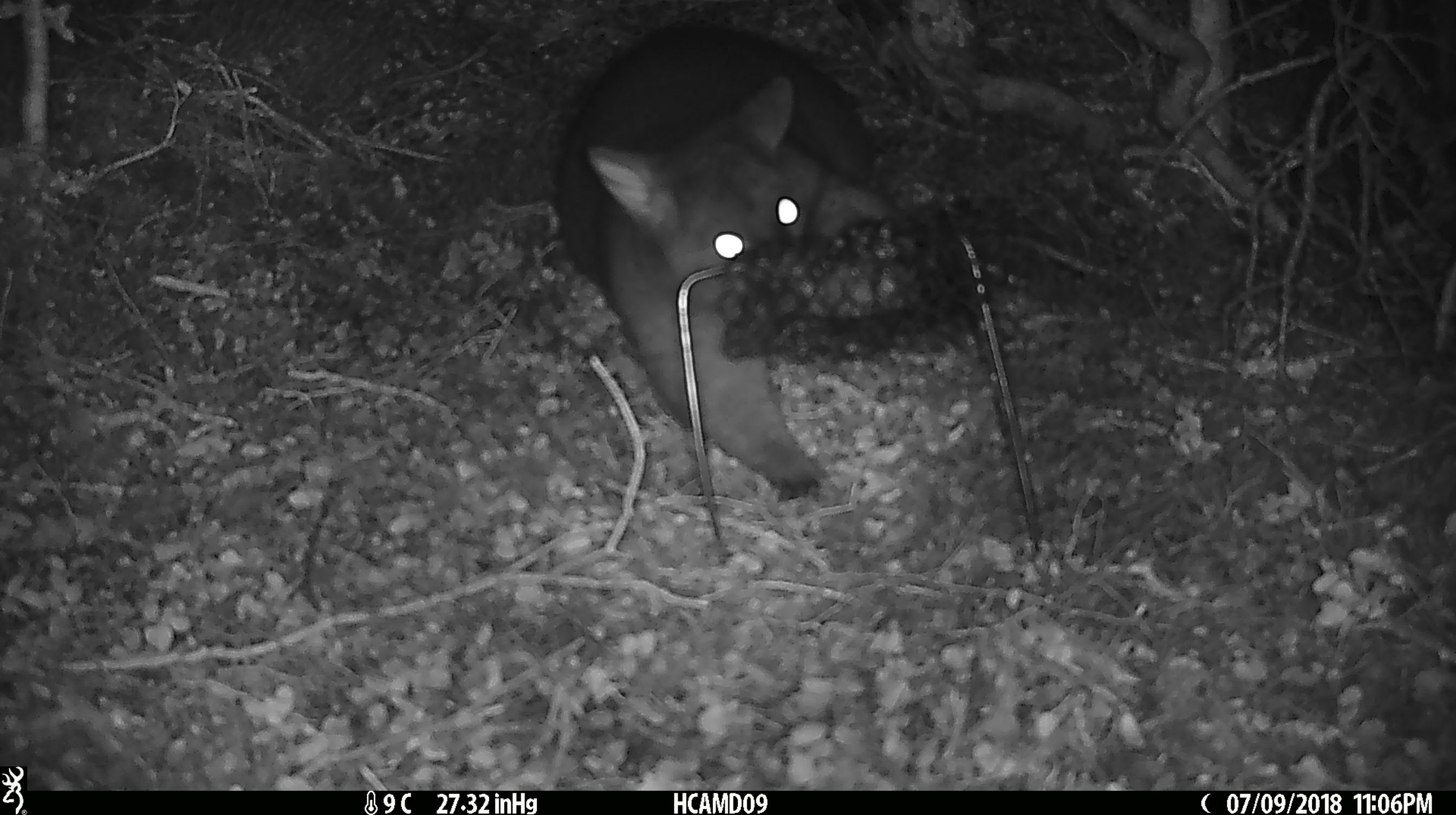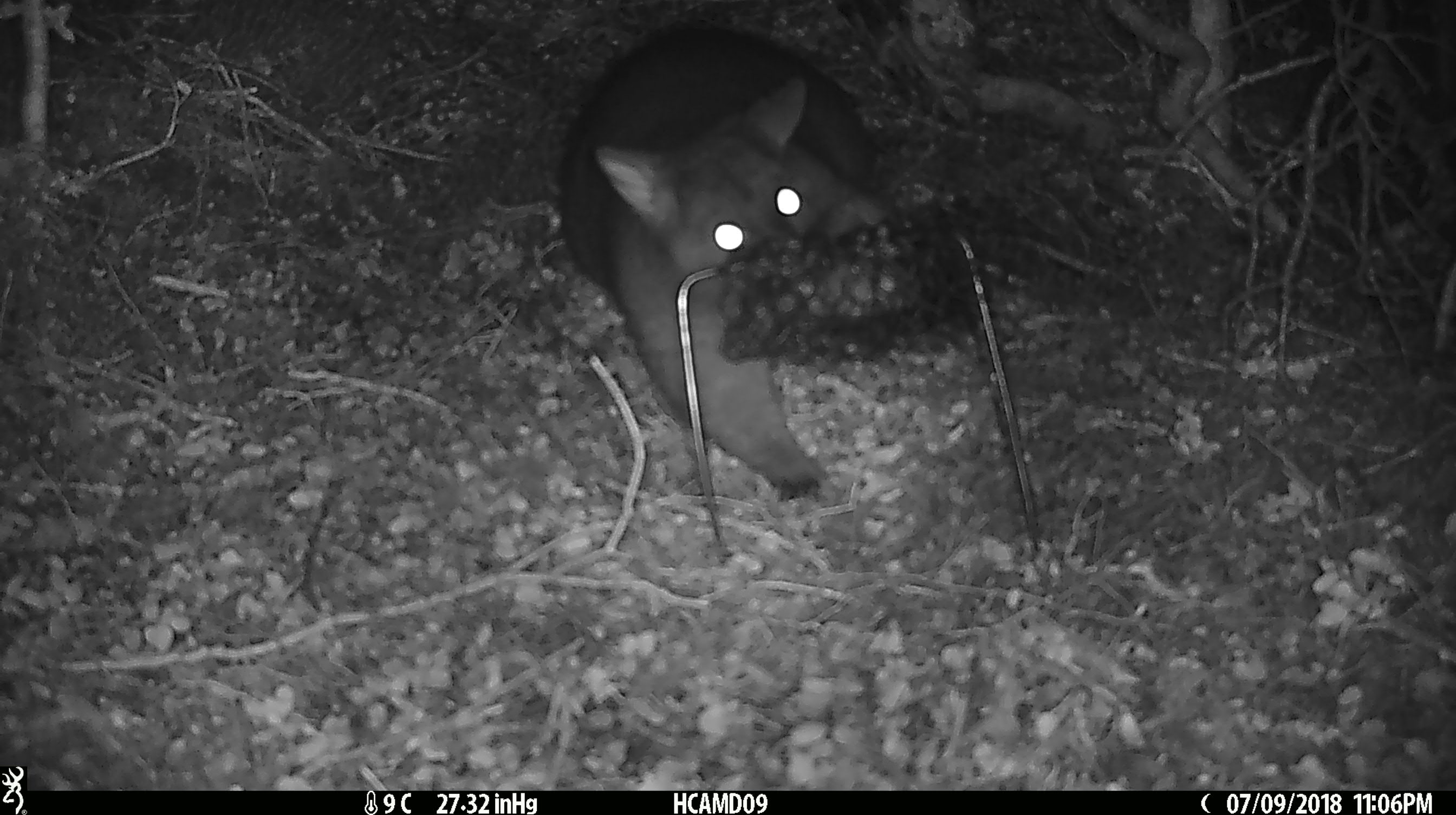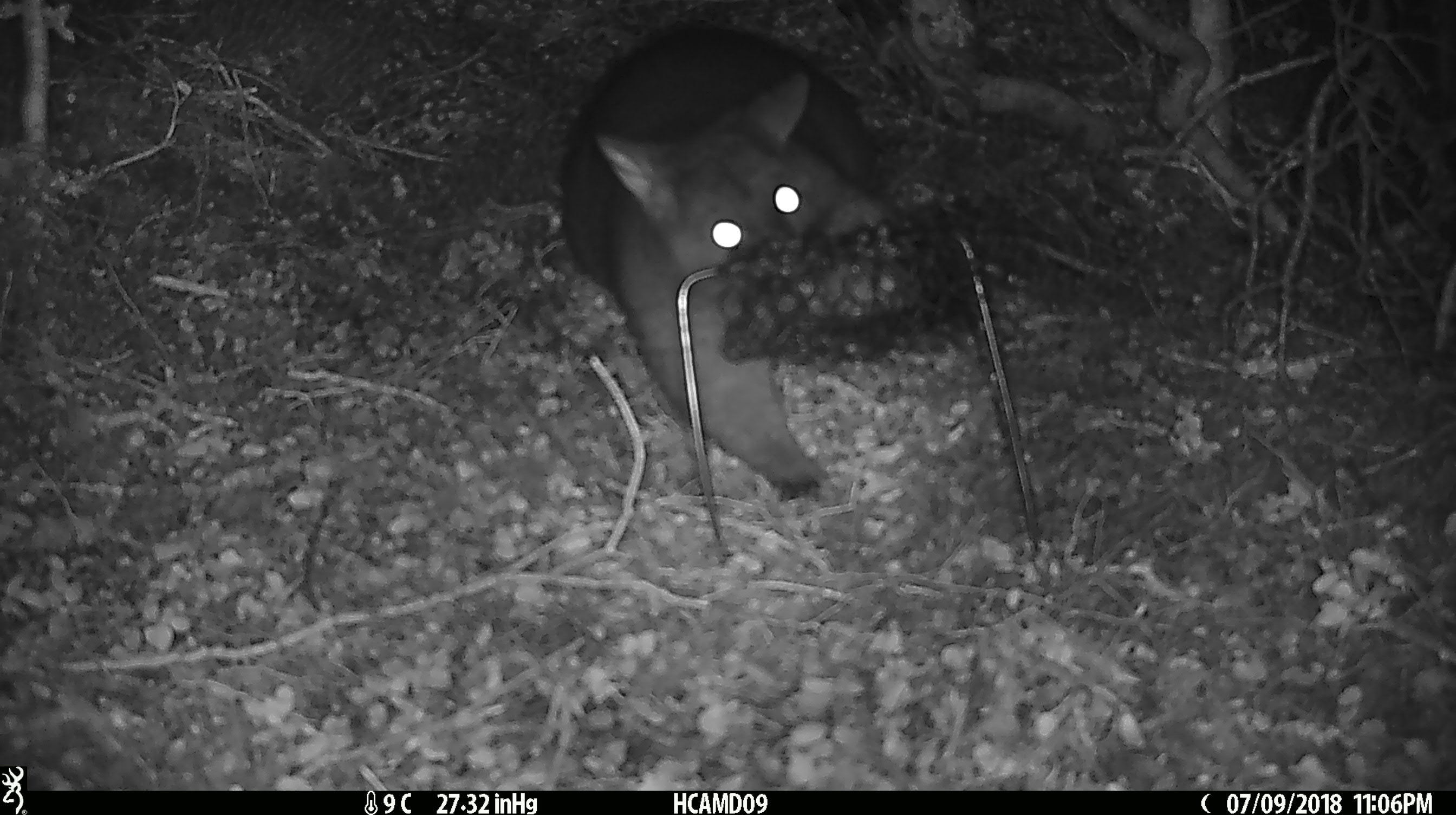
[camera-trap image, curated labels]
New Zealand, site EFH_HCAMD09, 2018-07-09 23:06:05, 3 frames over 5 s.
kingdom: Animalia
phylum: Chordata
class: Mammalia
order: Diprotodontia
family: Phalangeridae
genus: Trichosurus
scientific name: Trichosurus vulpecula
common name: common brushtail possum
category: possum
Possum (common brushtail possum) (Trichosurus vulpecula).